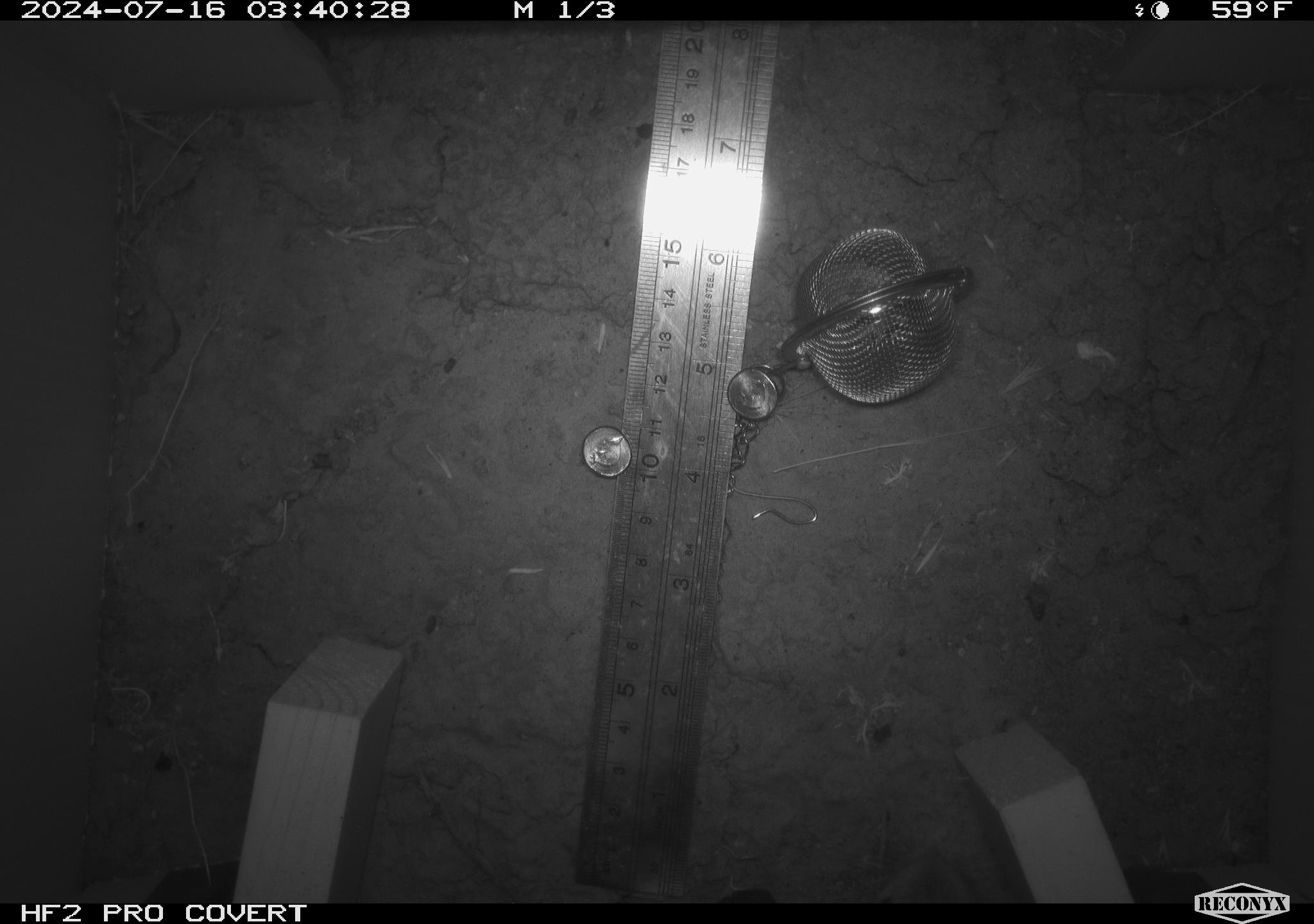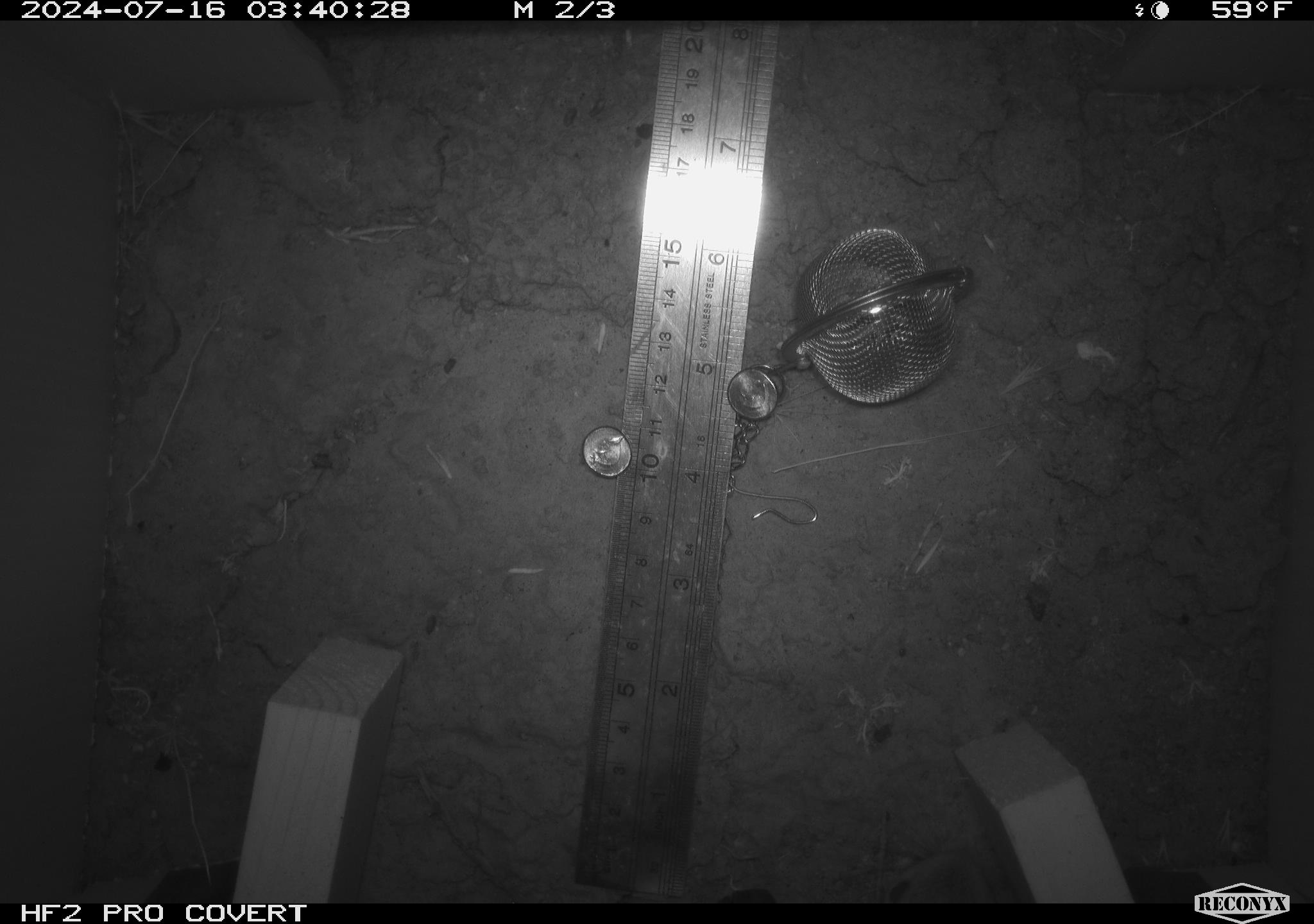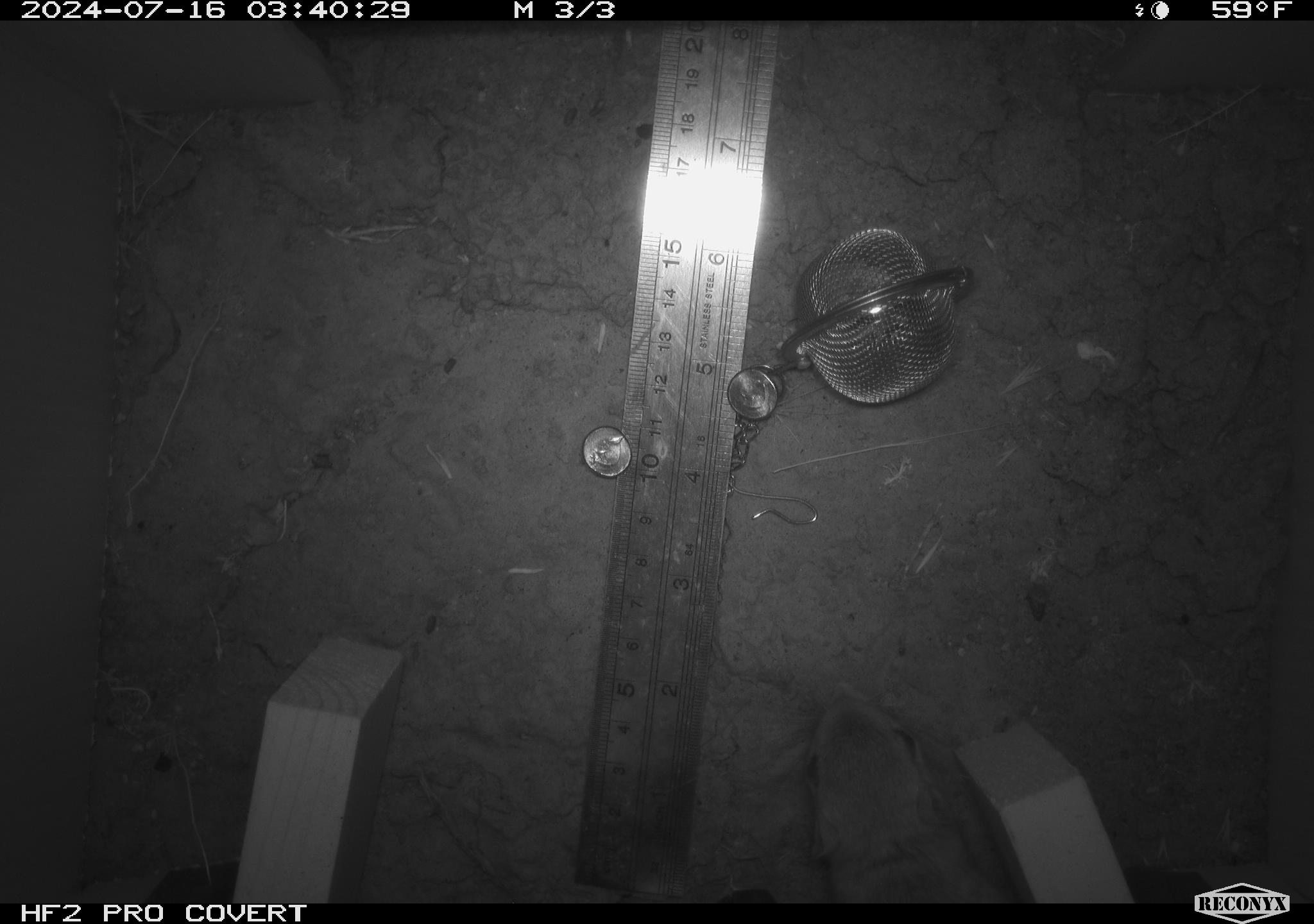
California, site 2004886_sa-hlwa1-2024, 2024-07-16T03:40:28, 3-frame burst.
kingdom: Animalia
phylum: Chordata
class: Mammalia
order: Rodentia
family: Heteromyidae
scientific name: Heteromyidae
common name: kangaroo rats and pocket mice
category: heteromyidae family